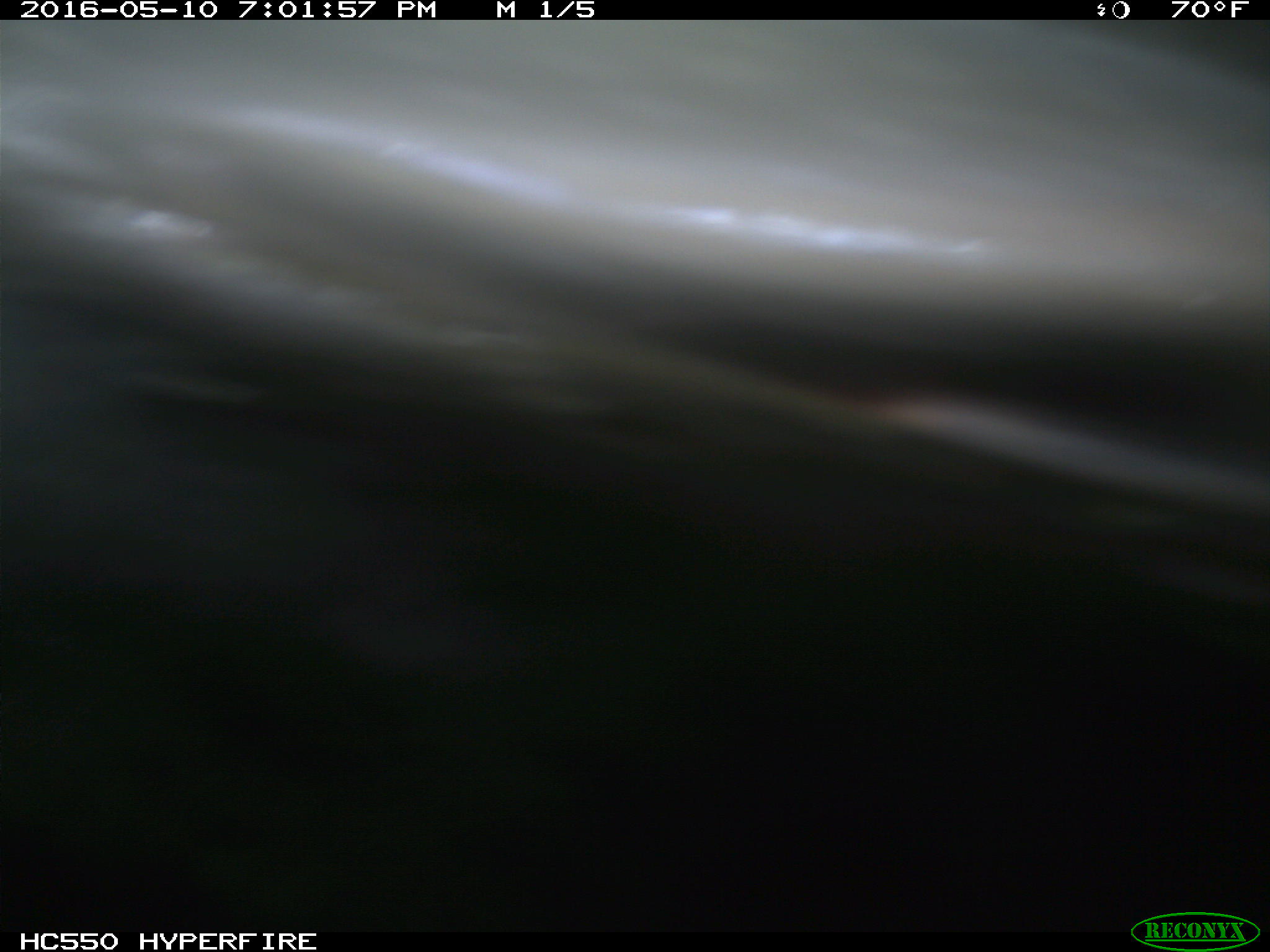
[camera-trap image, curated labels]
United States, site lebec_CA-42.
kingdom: Animalia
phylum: Chordata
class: Mammalia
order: Artiodactyla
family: Bovidae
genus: Bos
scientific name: Bos taurus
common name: domestic cow